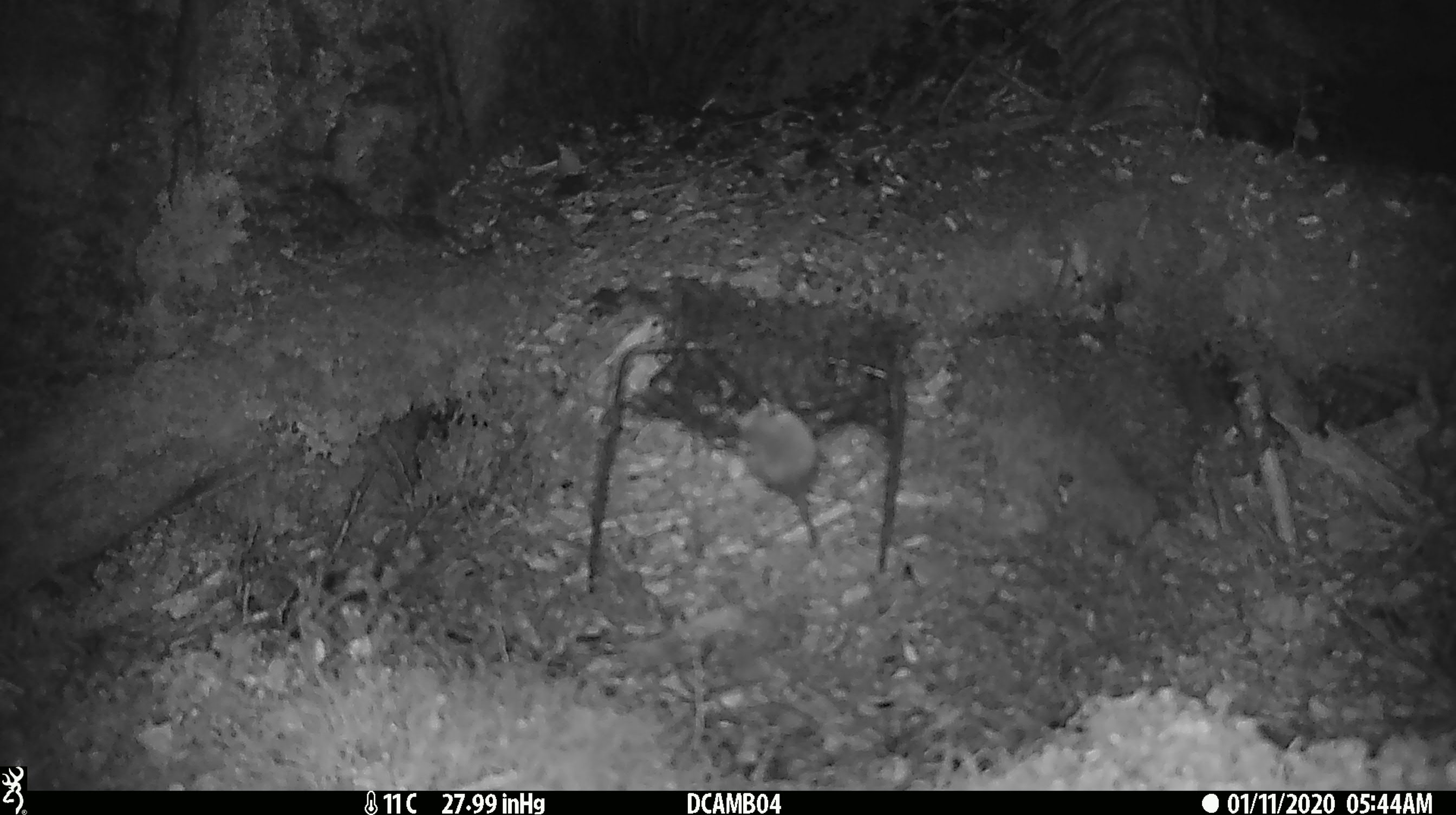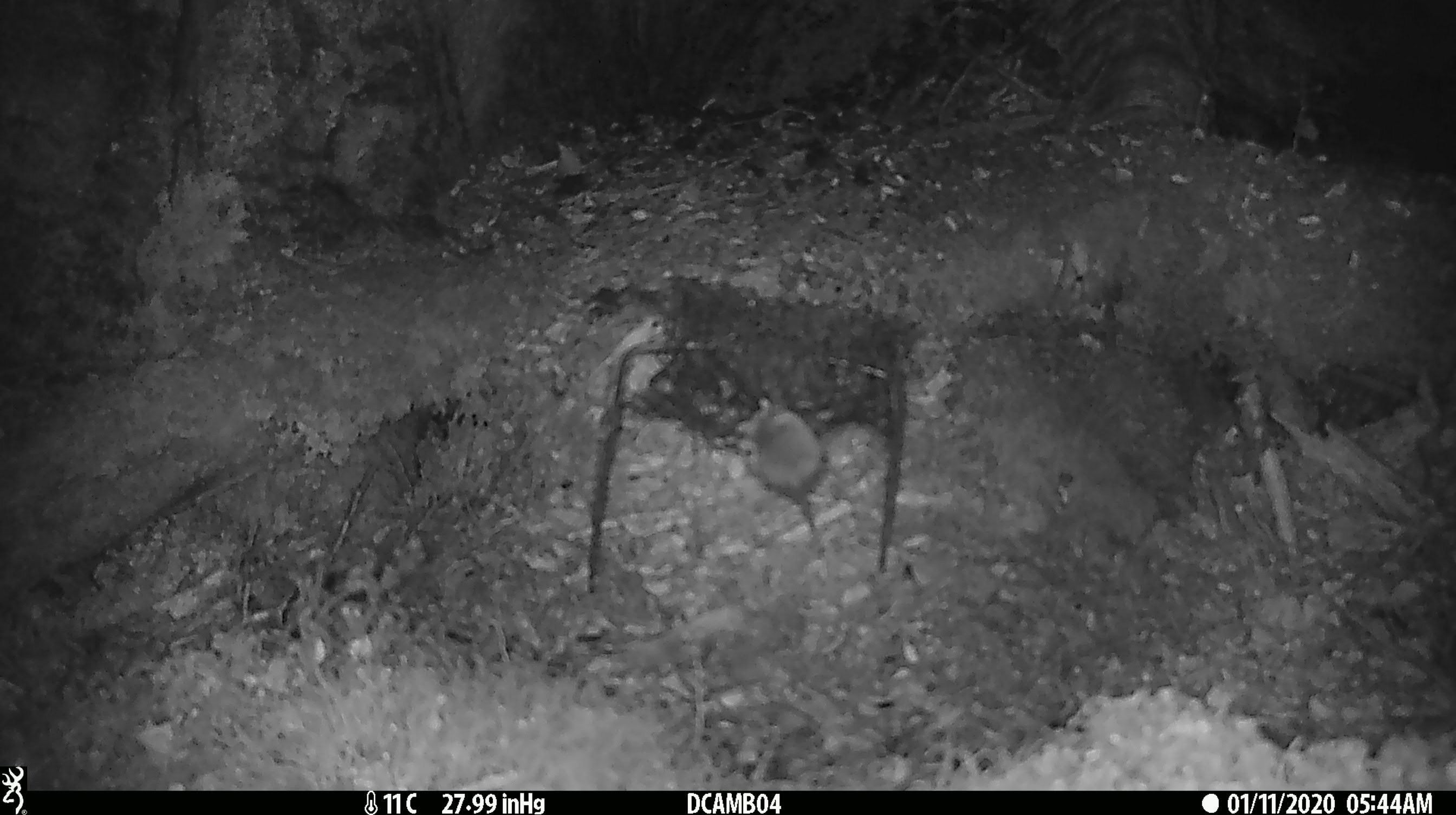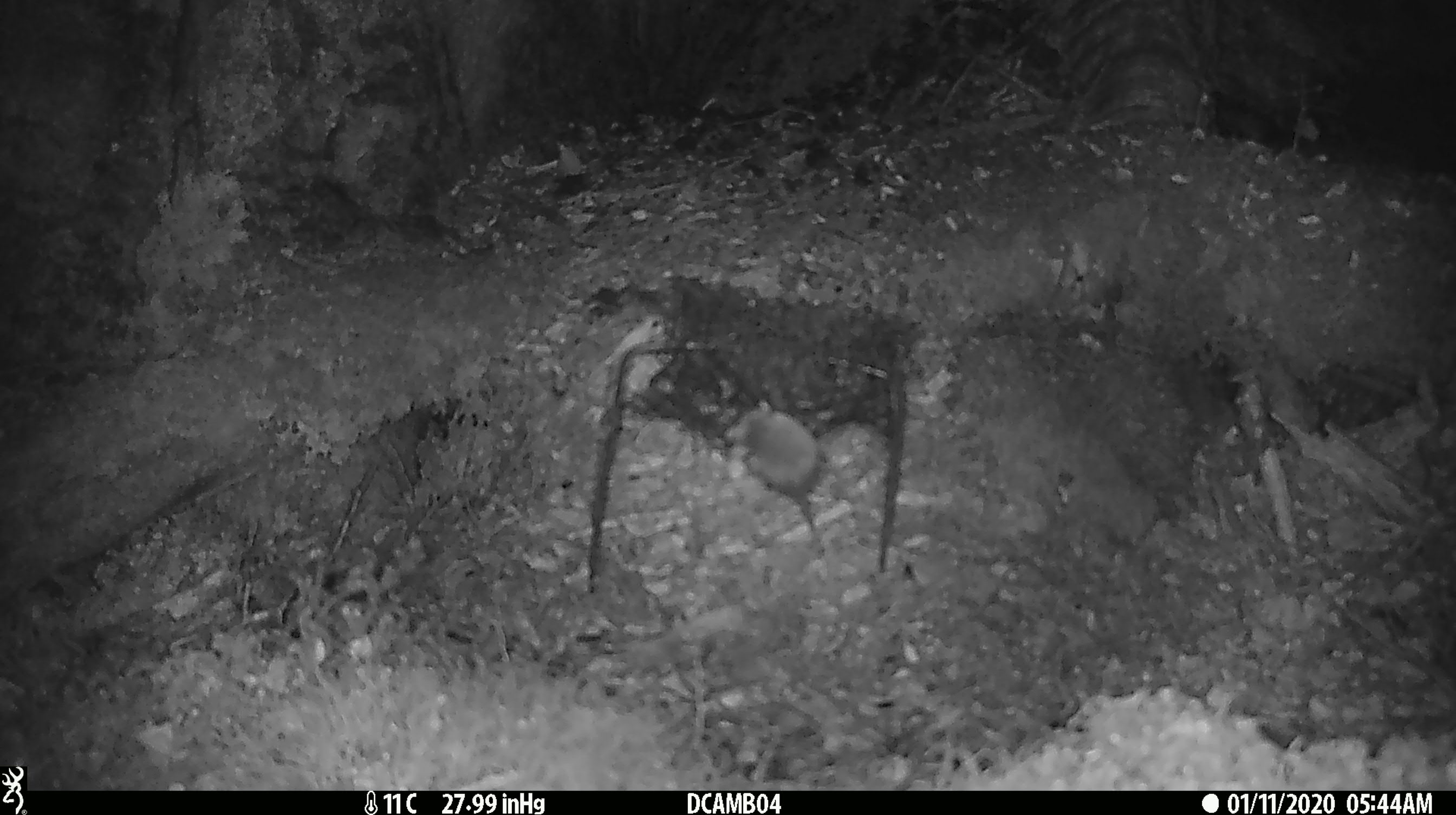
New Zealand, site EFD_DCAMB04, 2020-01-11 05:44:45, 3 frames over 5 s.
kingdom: Animalia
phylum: Chordata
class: Mammalia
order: Rodentia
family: Muridae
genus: Mus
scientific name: Mus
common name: mouse